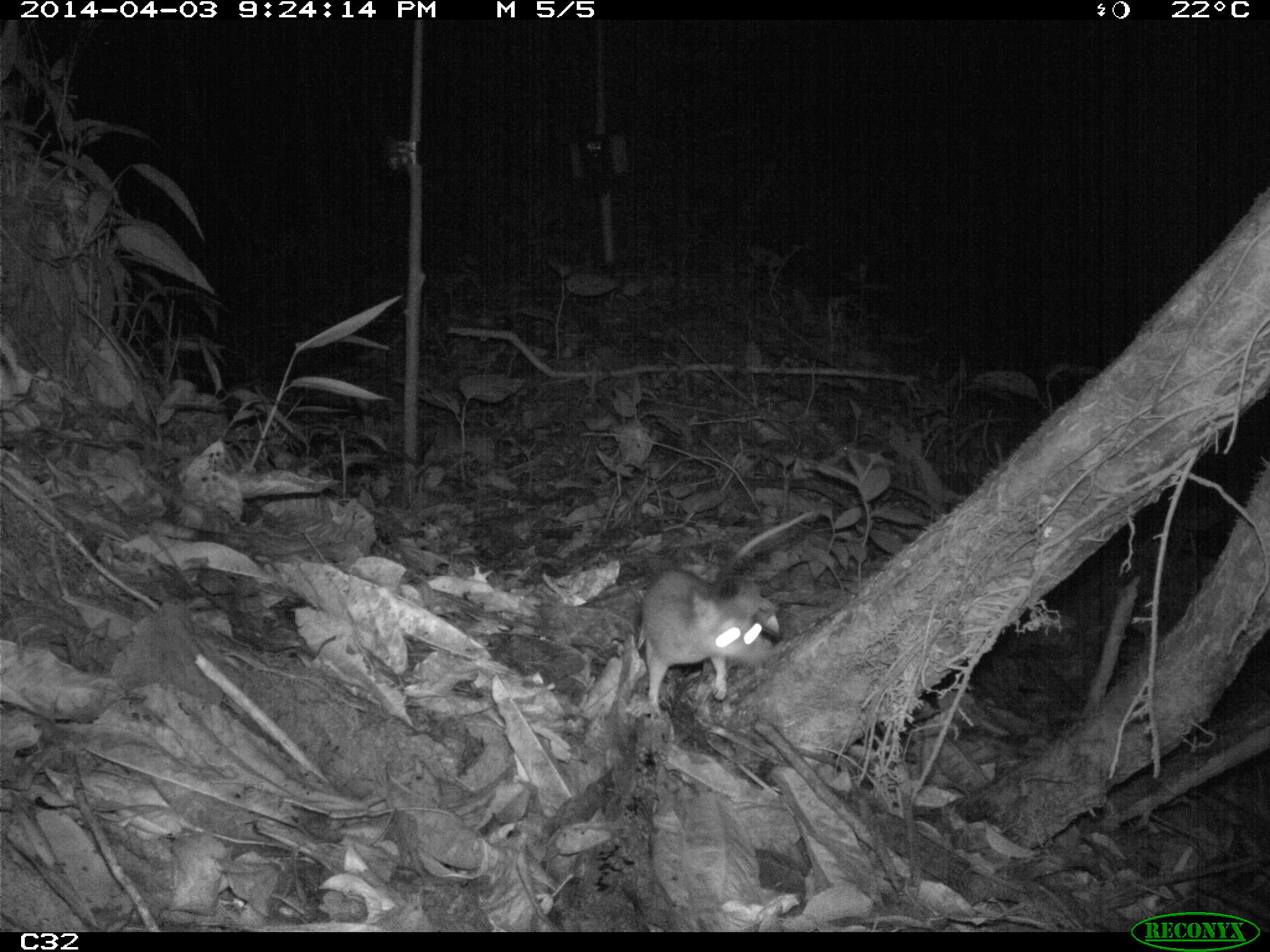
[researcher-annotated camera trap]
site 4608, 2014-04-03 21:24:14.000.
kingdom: Animalia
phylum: Chordata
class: Mammalia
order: Didelphimorphia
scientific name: Didelphimorphia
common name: opossum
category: unknown opossum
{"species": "unknown opossum (opossum) (Didelphimorphia)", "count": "1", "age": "adult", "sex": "female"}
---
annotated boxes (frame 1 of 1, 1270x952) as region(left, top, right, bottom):
unknown opossum: region(638, 508, 816, 718)